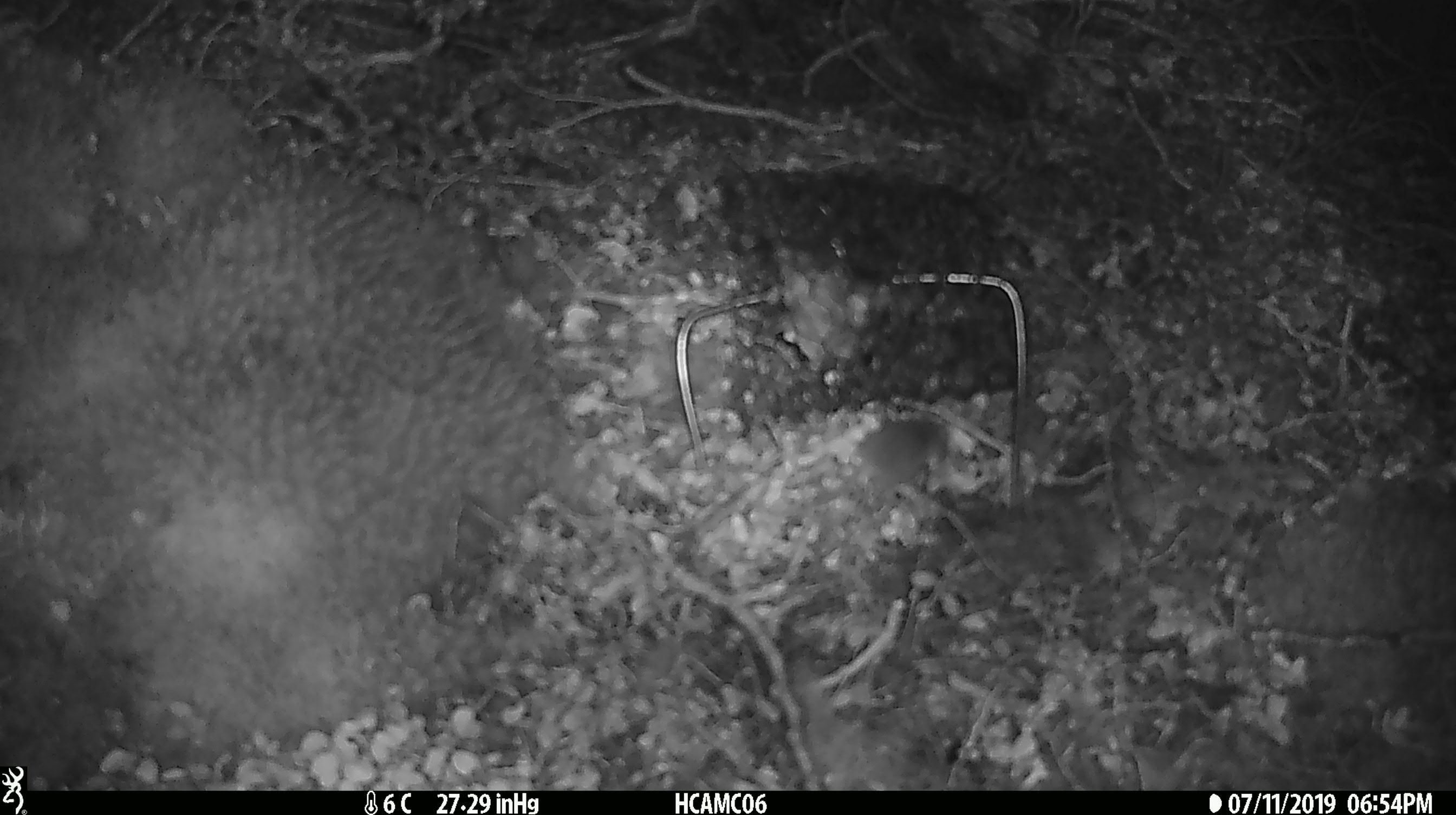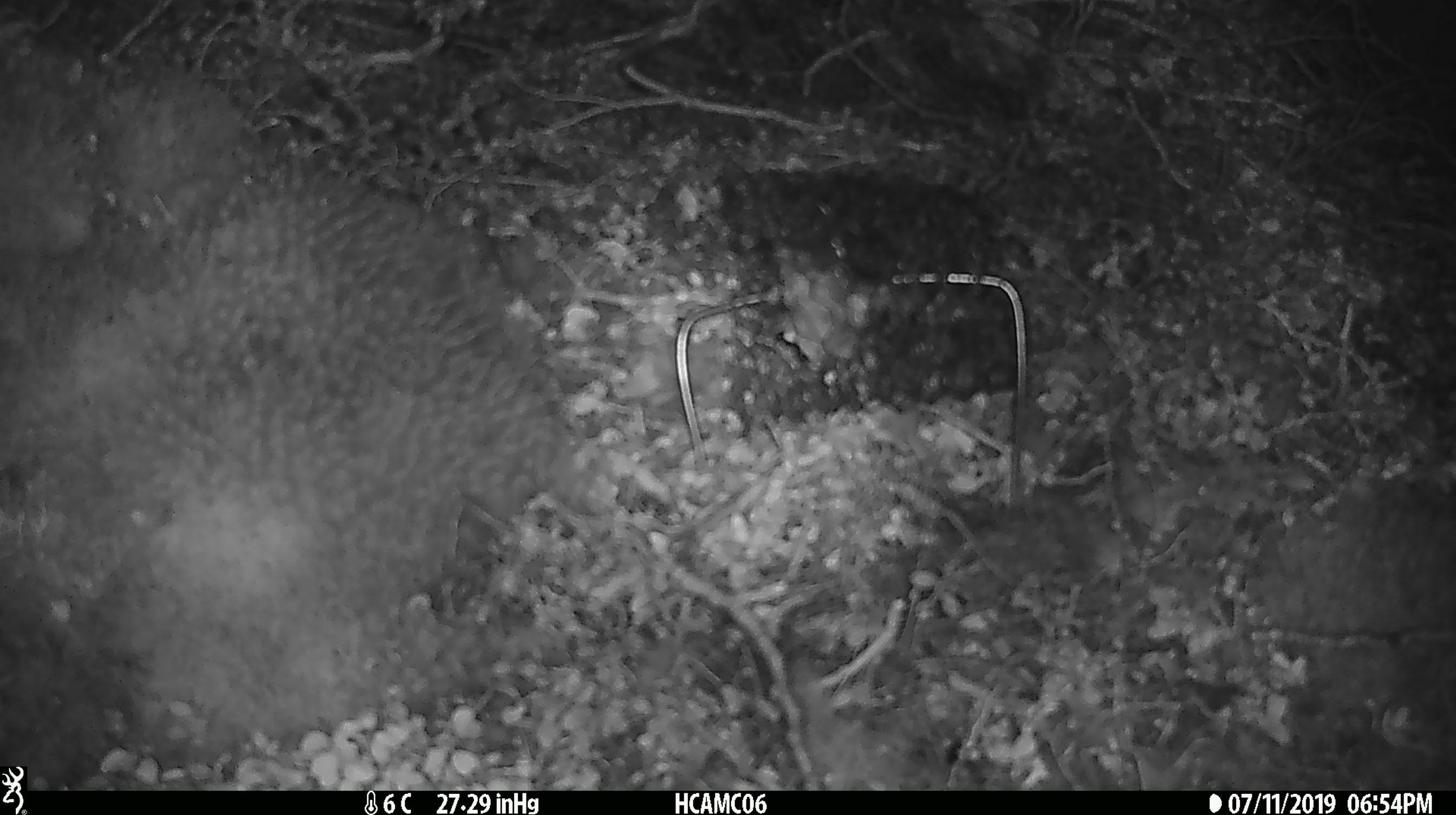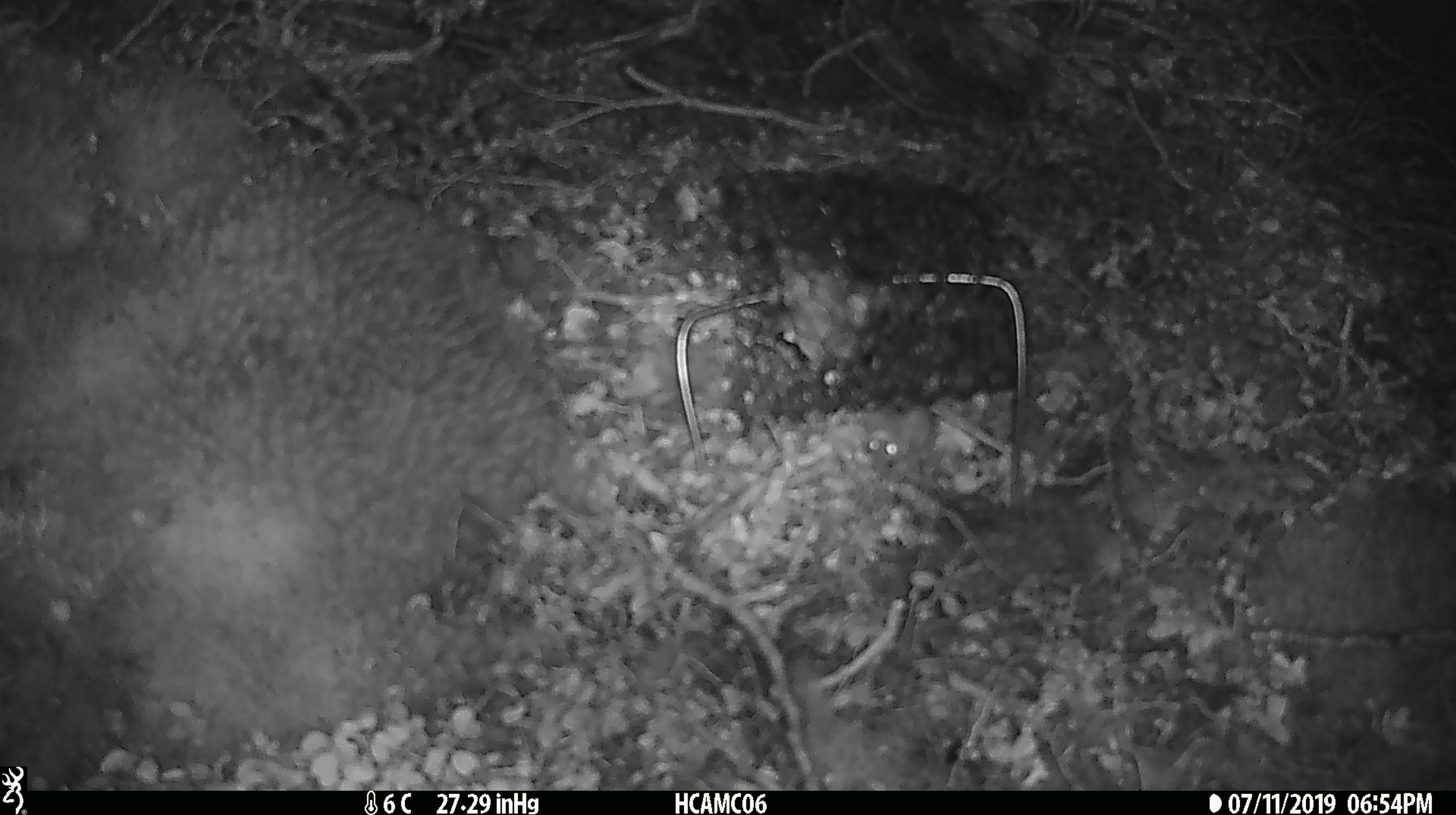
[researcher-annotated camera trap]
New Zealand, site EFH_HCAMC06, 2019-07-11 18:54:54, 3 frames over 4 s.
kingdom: Animalia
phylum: Chordata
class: Mammalia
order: Rodentia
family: Muridae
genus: Mus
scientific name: Mus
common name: mouse